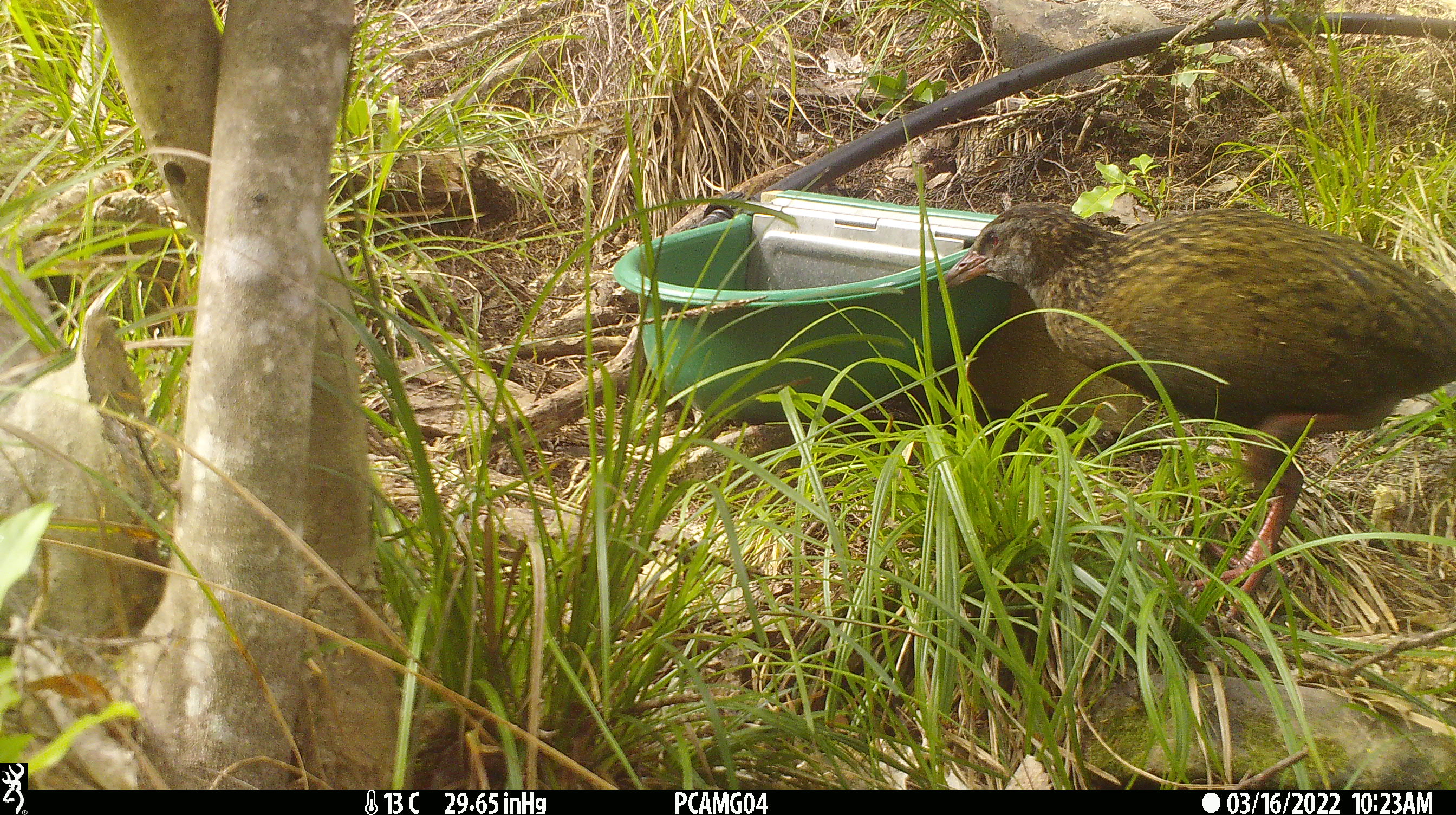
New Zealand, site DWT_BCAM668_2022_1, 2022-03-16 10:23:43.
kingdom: Animalia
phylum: Chordata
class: Aves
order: Gruiformes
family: Rallidae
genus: Gallirallus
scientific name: Gallirallus australis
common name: weka